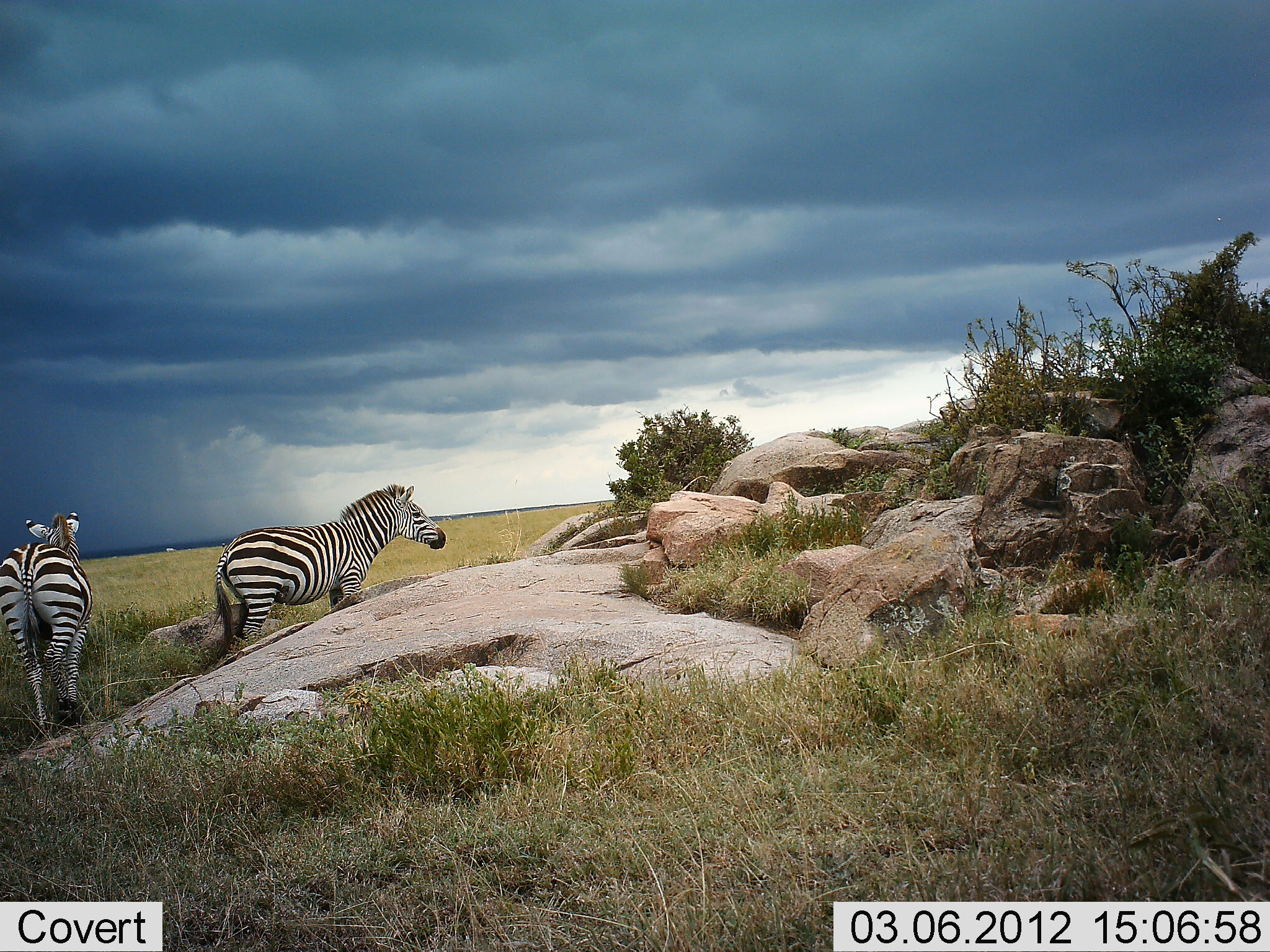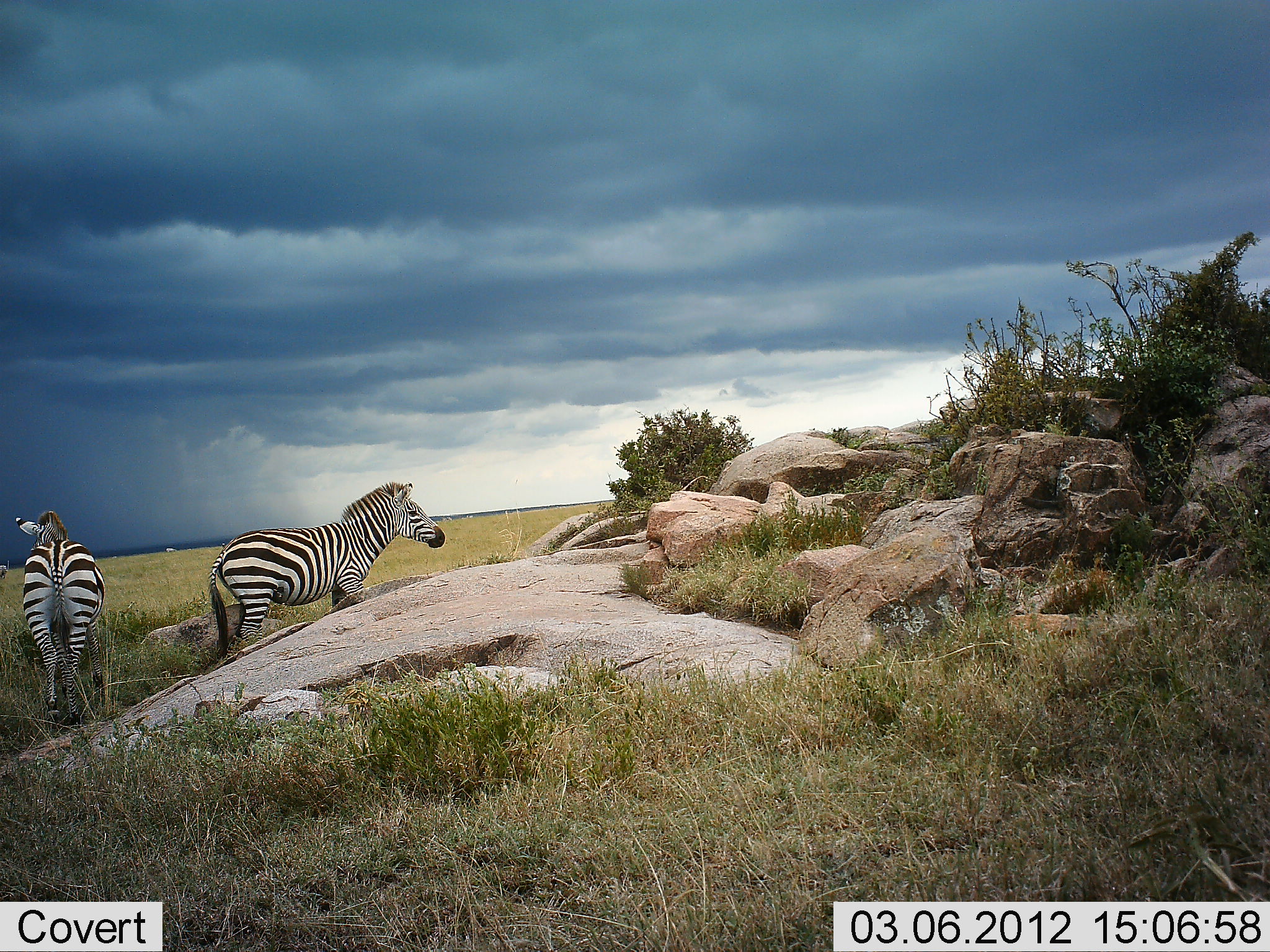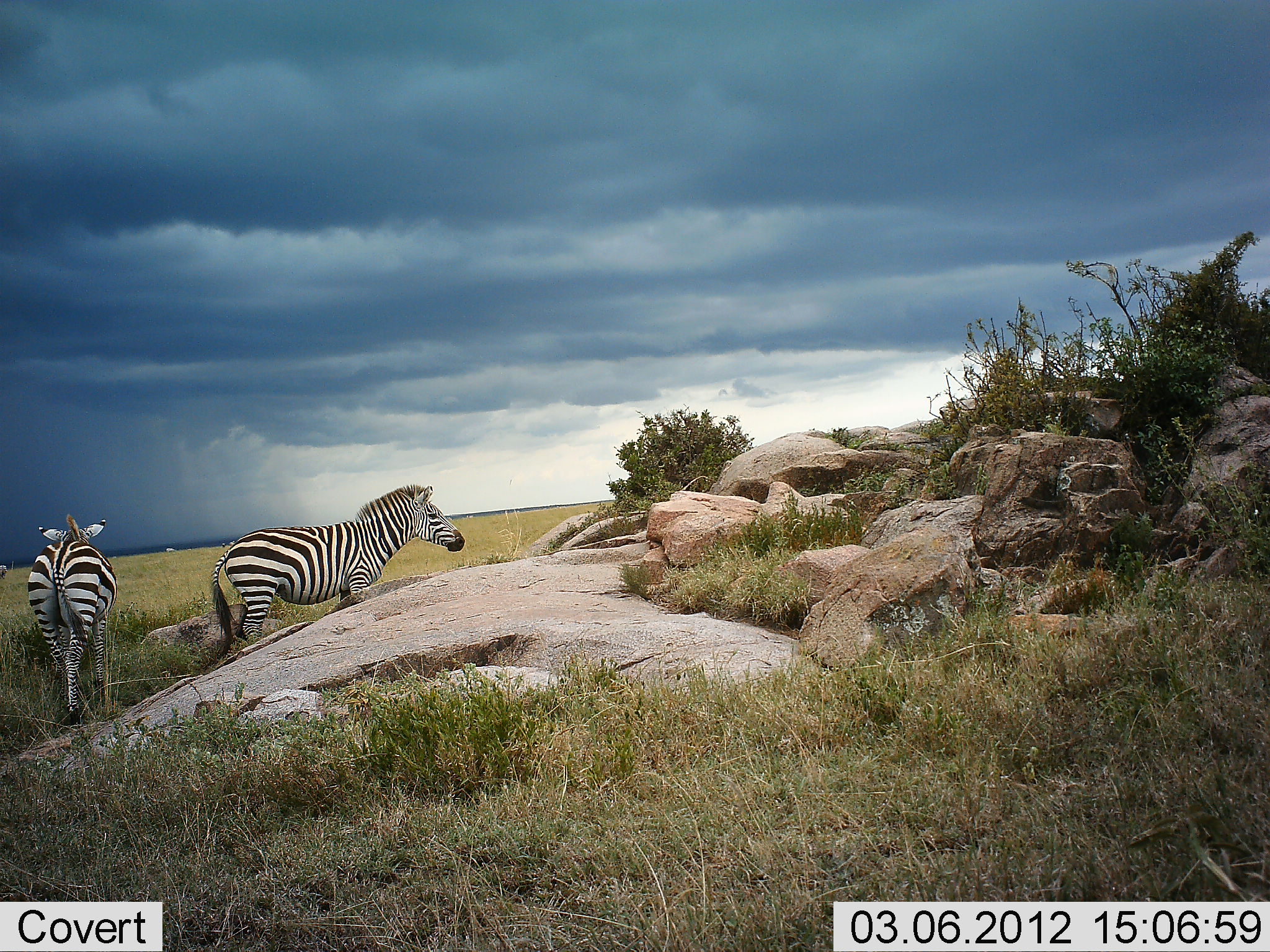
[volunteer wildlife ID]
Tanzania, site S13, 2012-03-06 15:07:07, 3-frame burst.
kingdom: Animalia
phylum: Chordata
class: Mammalia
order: Perissodactyla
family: Equidae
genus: Equus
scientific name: Equus quagga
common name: plains zebra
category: zebra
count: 2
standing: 88%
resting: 0%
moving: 30%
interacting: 3%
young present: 0%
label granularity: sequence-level